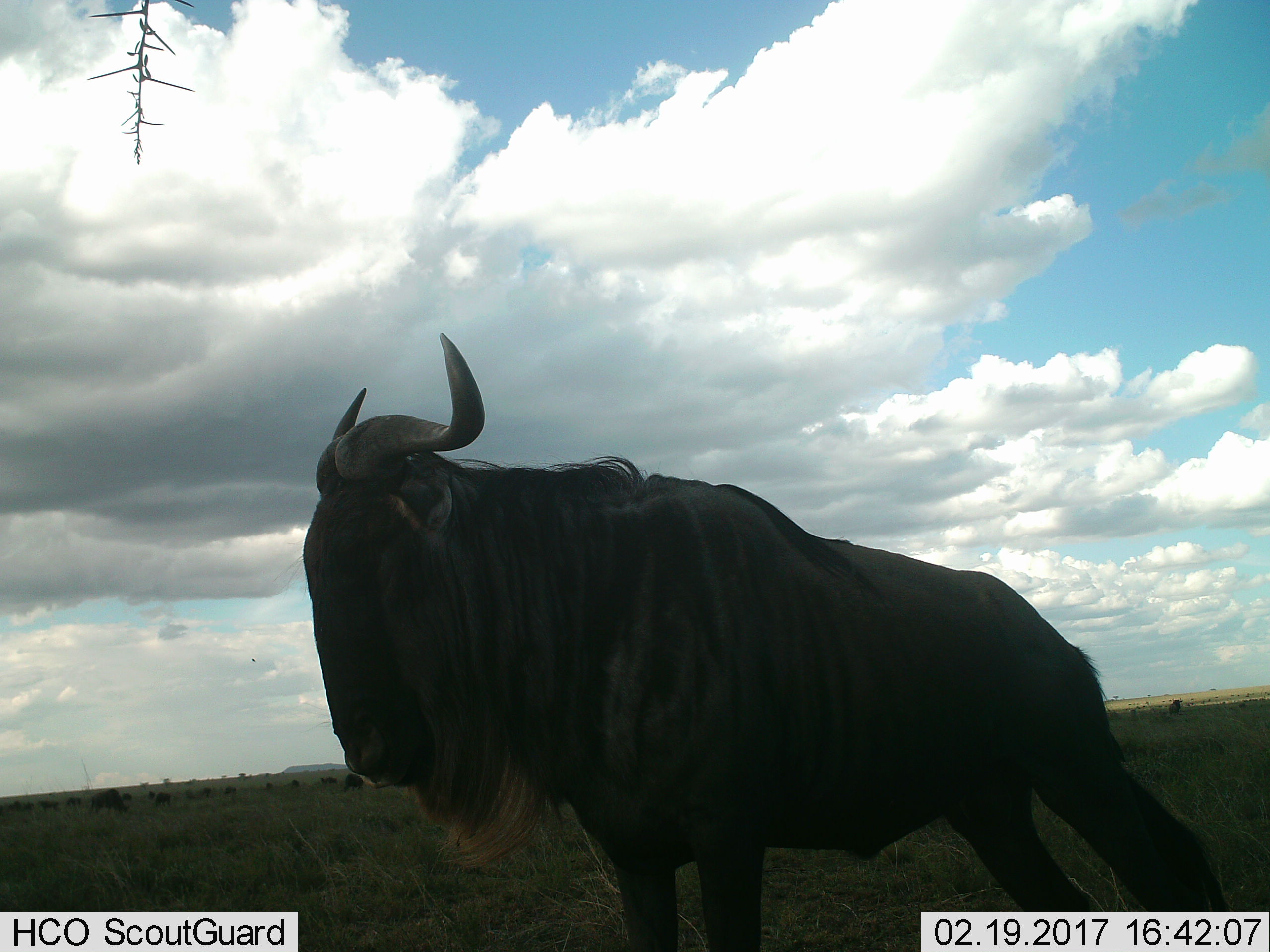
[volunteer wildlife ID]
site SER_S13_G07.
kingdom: Animalia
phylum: Chordata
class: Mammalia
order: Artiodactyla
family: Bovidae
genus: Connochaetes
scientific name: Connochaetes taurinus taurinus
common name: blue wildebeest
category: wildebeestblue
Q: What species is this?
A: Wildebeestblue (blue wildebeest) (Connochaetes taurinus taurinus).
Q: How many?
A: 11-50.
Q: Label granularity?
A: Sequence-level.